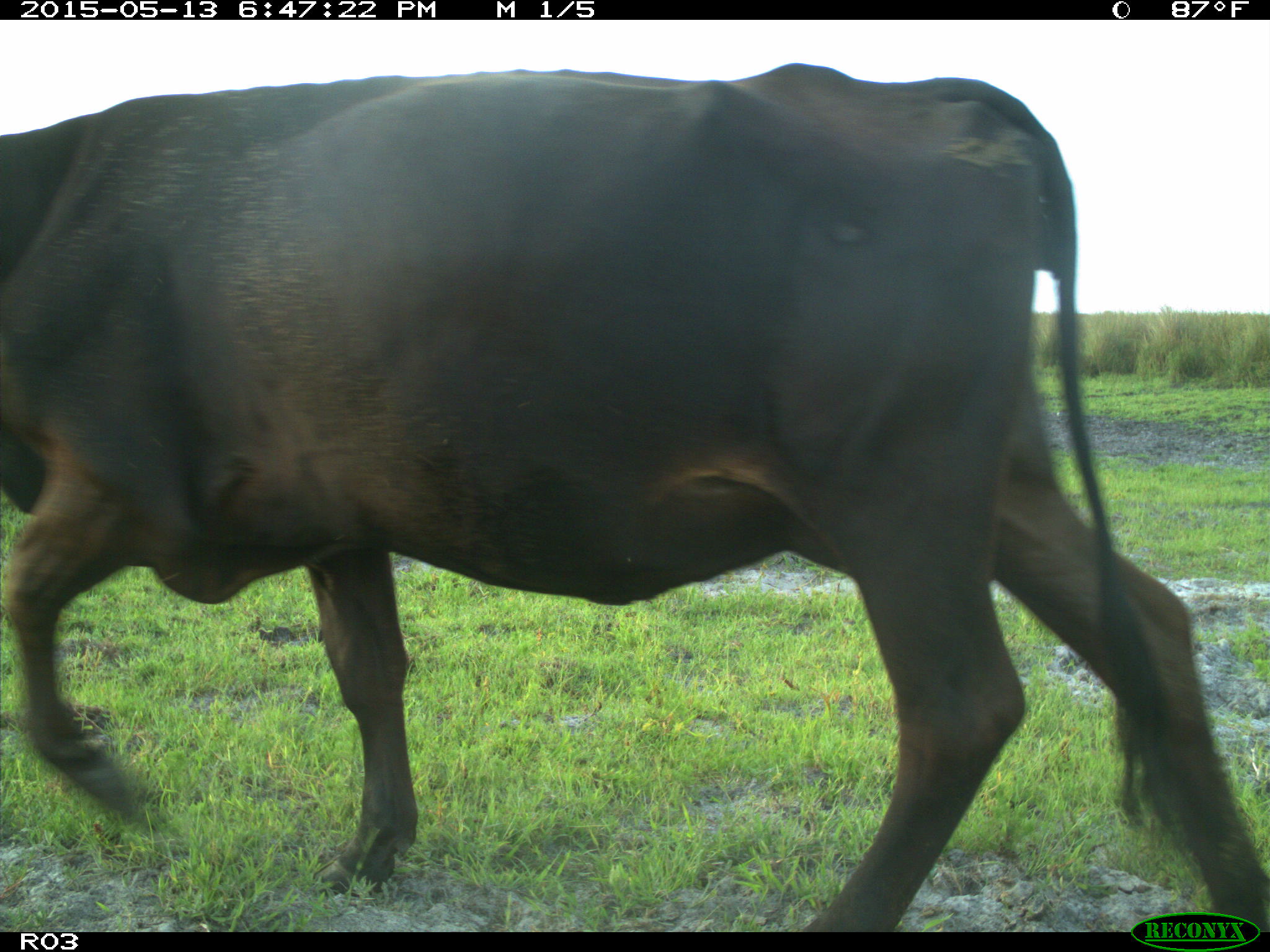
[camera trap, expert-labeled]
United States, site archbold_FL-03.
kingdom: Animalia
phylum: Chordata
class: Mammalia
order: Artiodactyla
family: Bovidae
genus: Bos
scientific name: Bos taurus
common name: domestic cow